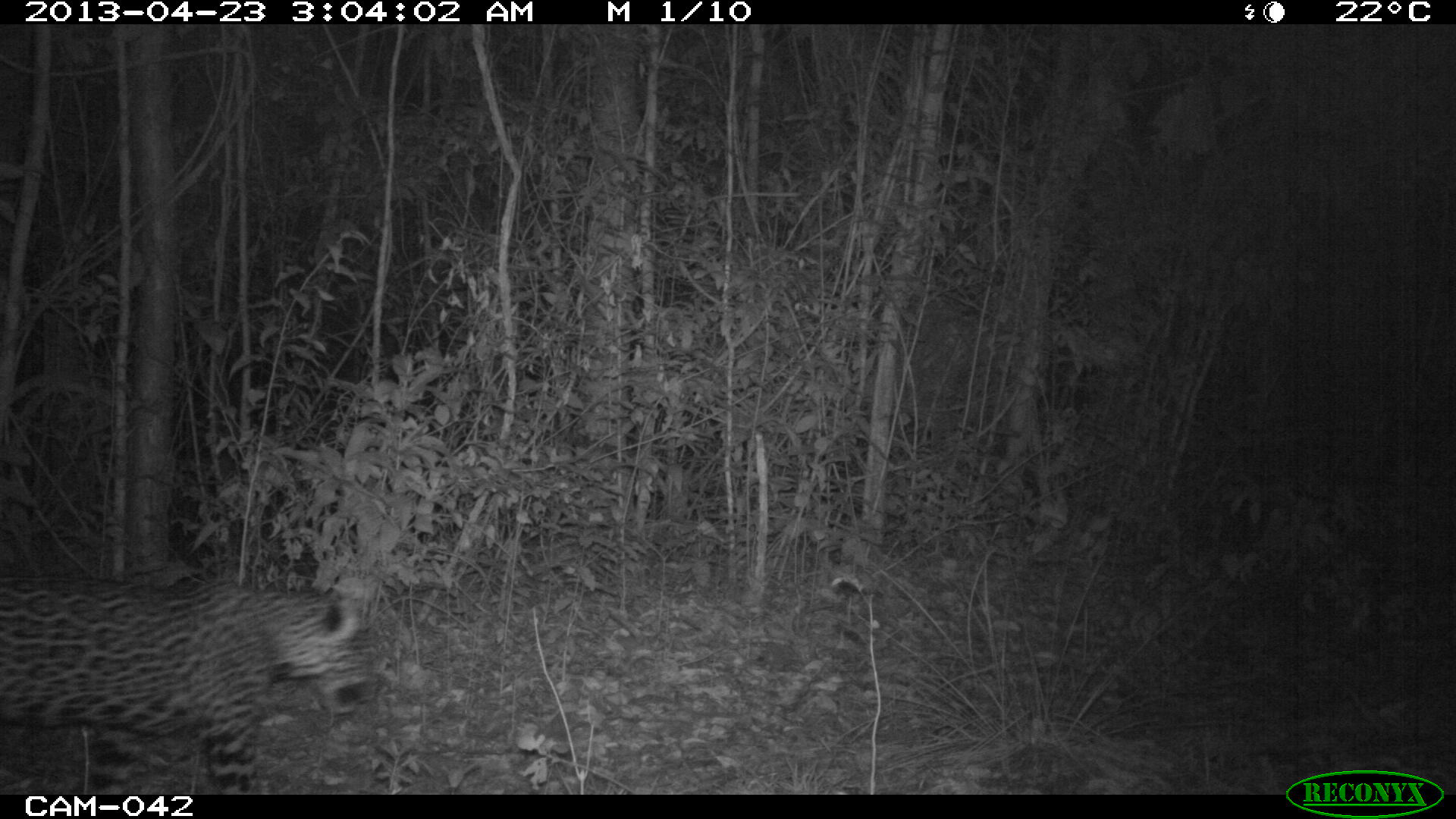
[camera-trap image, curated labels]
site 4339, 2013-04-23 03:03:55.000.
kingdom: Animalia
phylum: Chordata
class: Mammalia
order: Carnivora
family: Felidae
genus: Panthera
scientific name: Panthera onca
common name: jaguar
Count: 1.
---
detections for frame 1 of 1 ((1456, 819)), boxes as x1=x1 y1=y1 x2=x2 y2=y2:
panthera onca: x1=0 y1=575 x2=377 y2=794